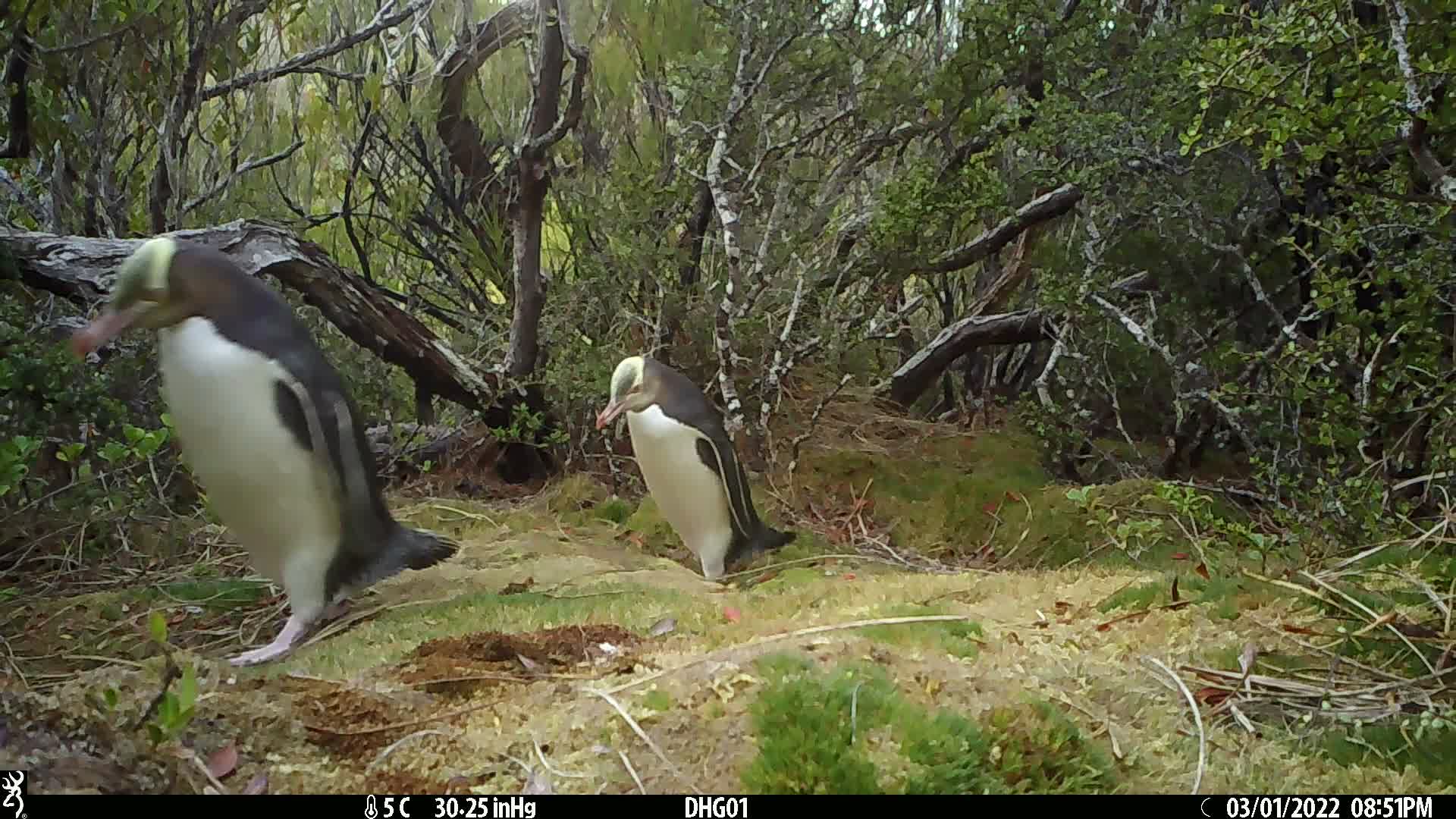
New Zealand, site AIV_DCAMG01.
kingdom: Animalia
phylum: Chordata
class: Aves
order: Sphenisciformes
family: Spheniscidae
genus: Megadyptes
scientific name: Megadyptes antipodes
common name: yellow-eyed penguin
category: yellow eyed penguin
Yellow eyed penguin (yellow-eyed penguin) (Megadyptes antipodes).